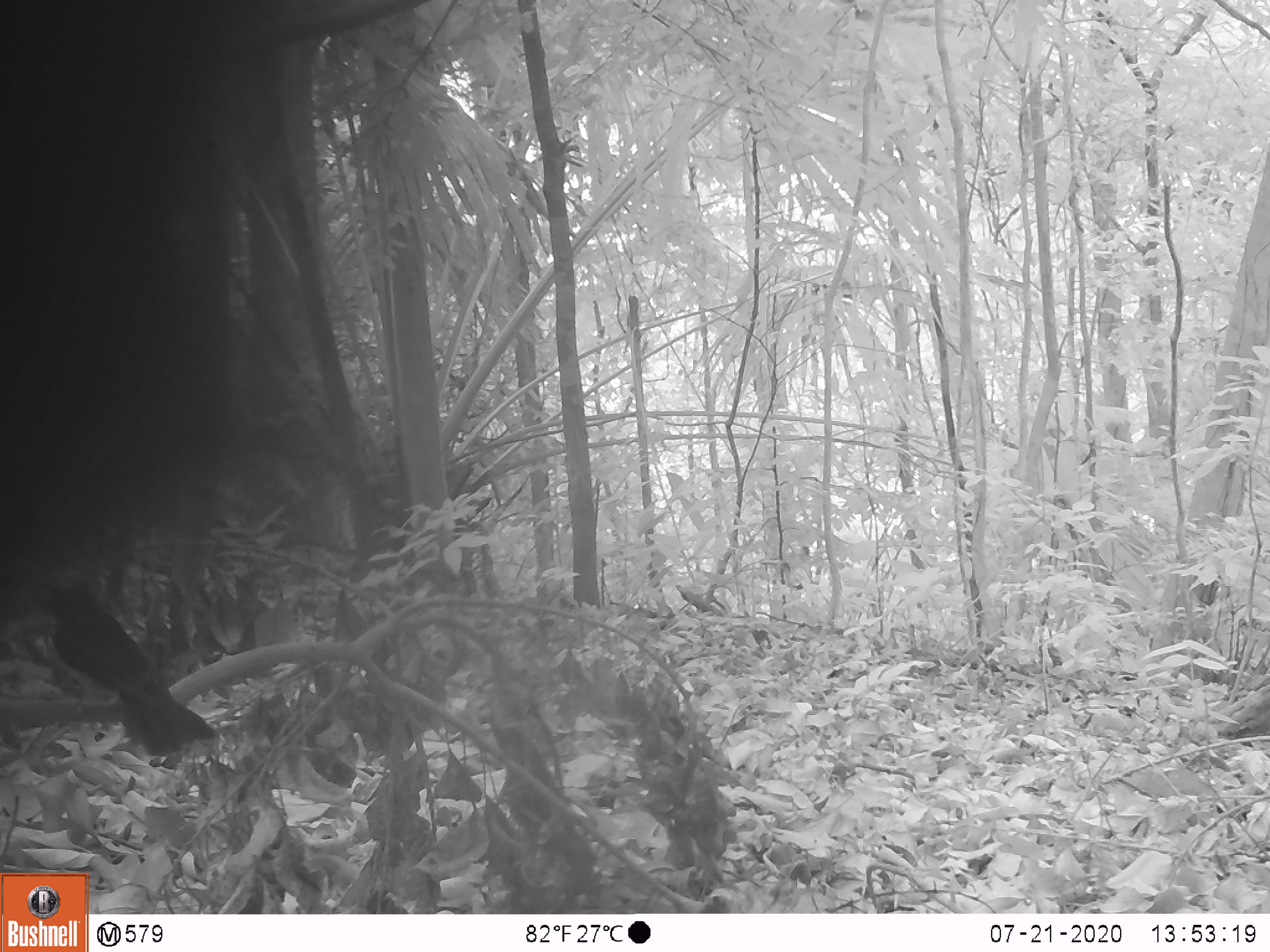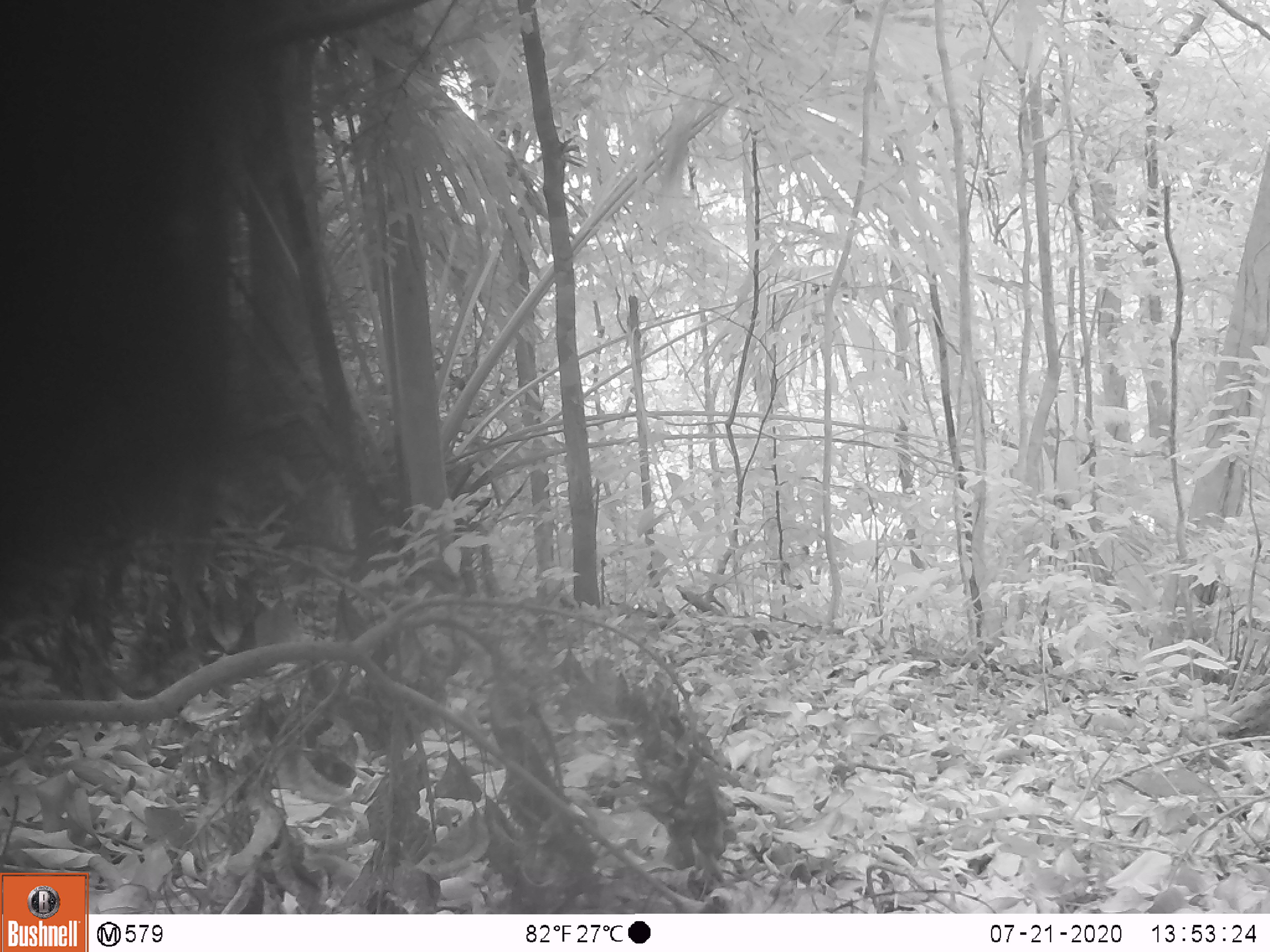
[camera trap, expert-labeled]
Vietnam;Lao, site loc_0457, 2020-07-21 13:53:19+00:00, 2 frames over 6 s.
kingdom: Animalia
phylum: Chordata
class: Aves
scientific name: Aves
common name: bird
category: unidentified bird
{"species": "unidentified bird (bird) (Aves)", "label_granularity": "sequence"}